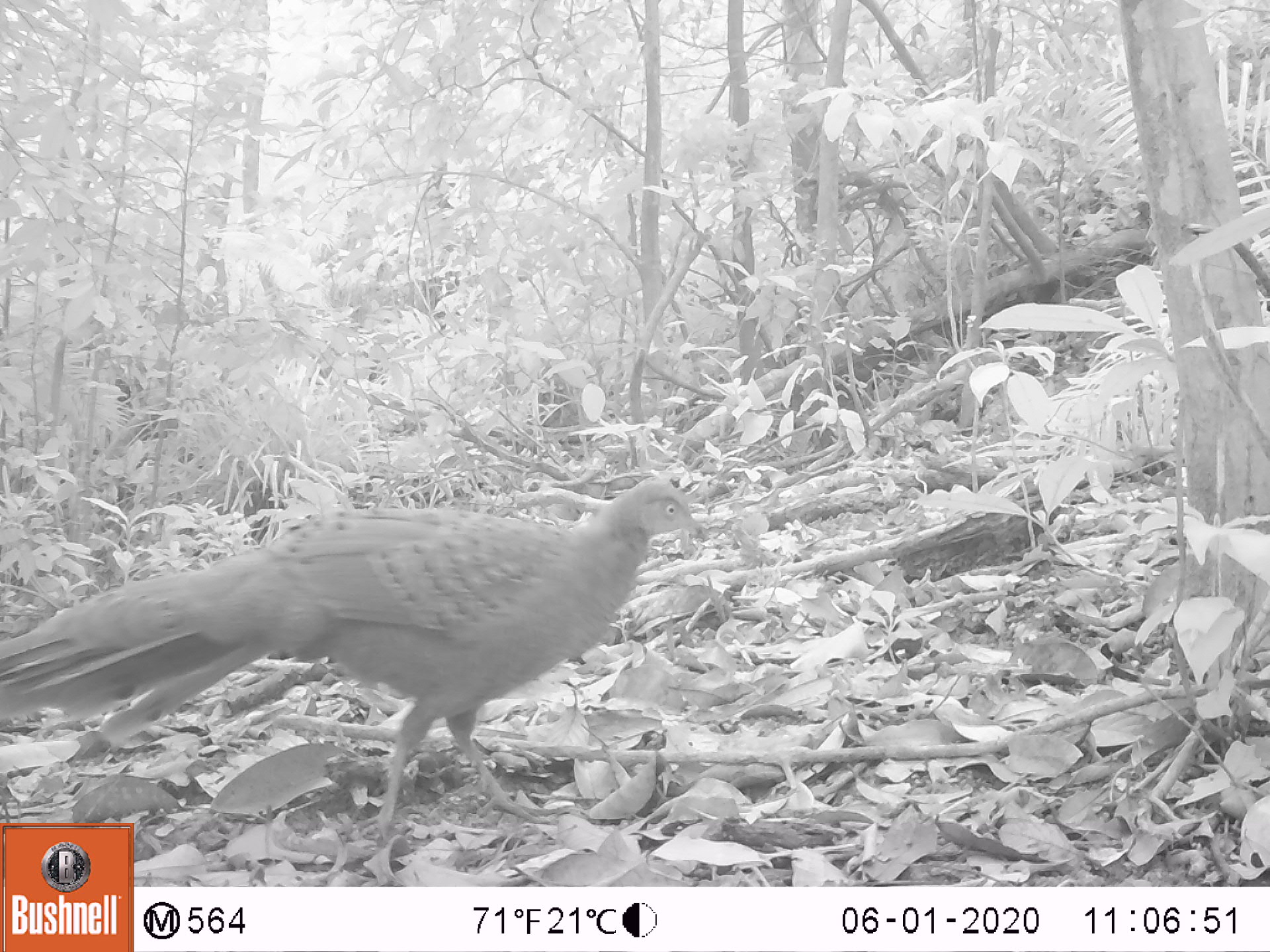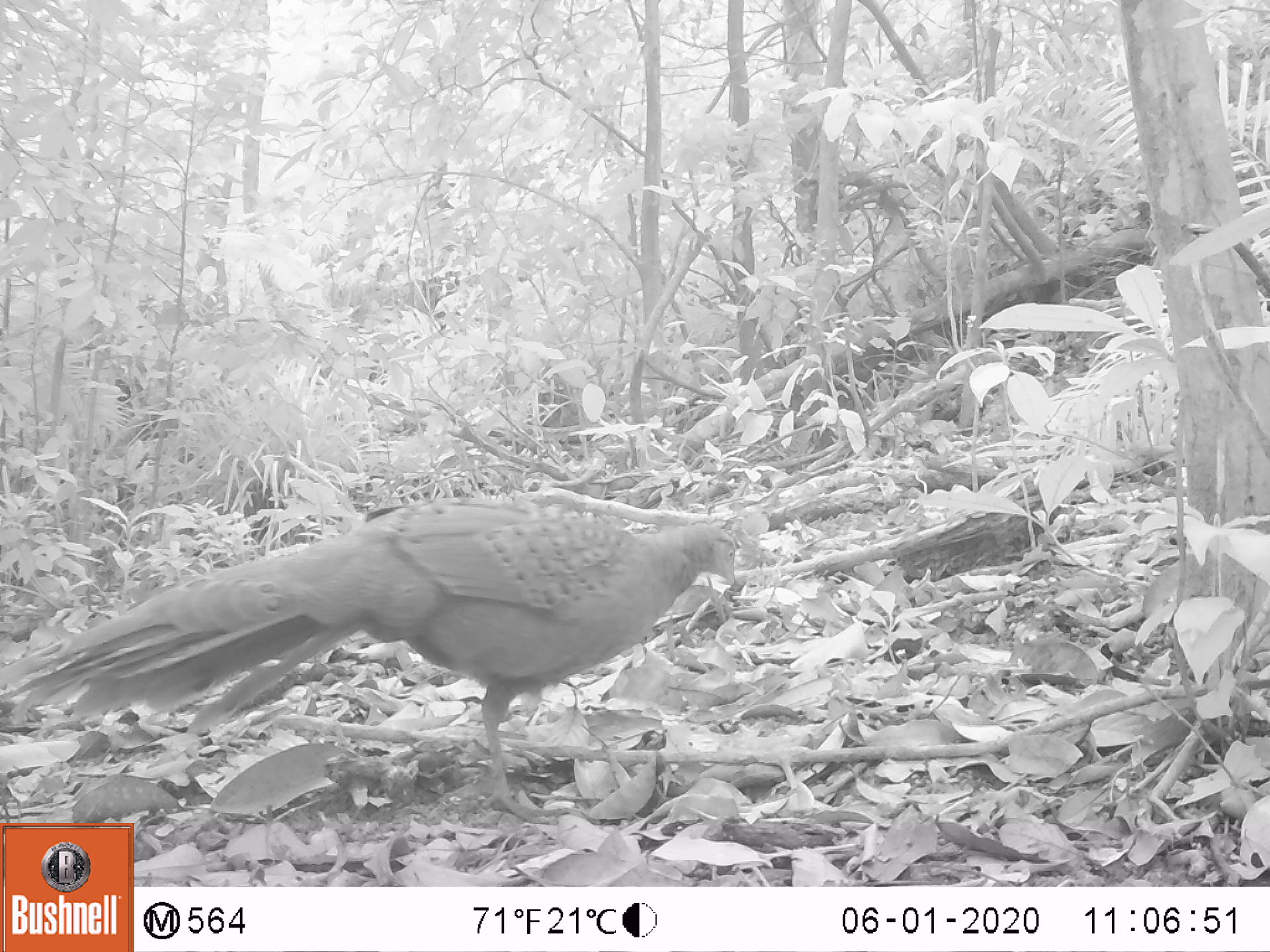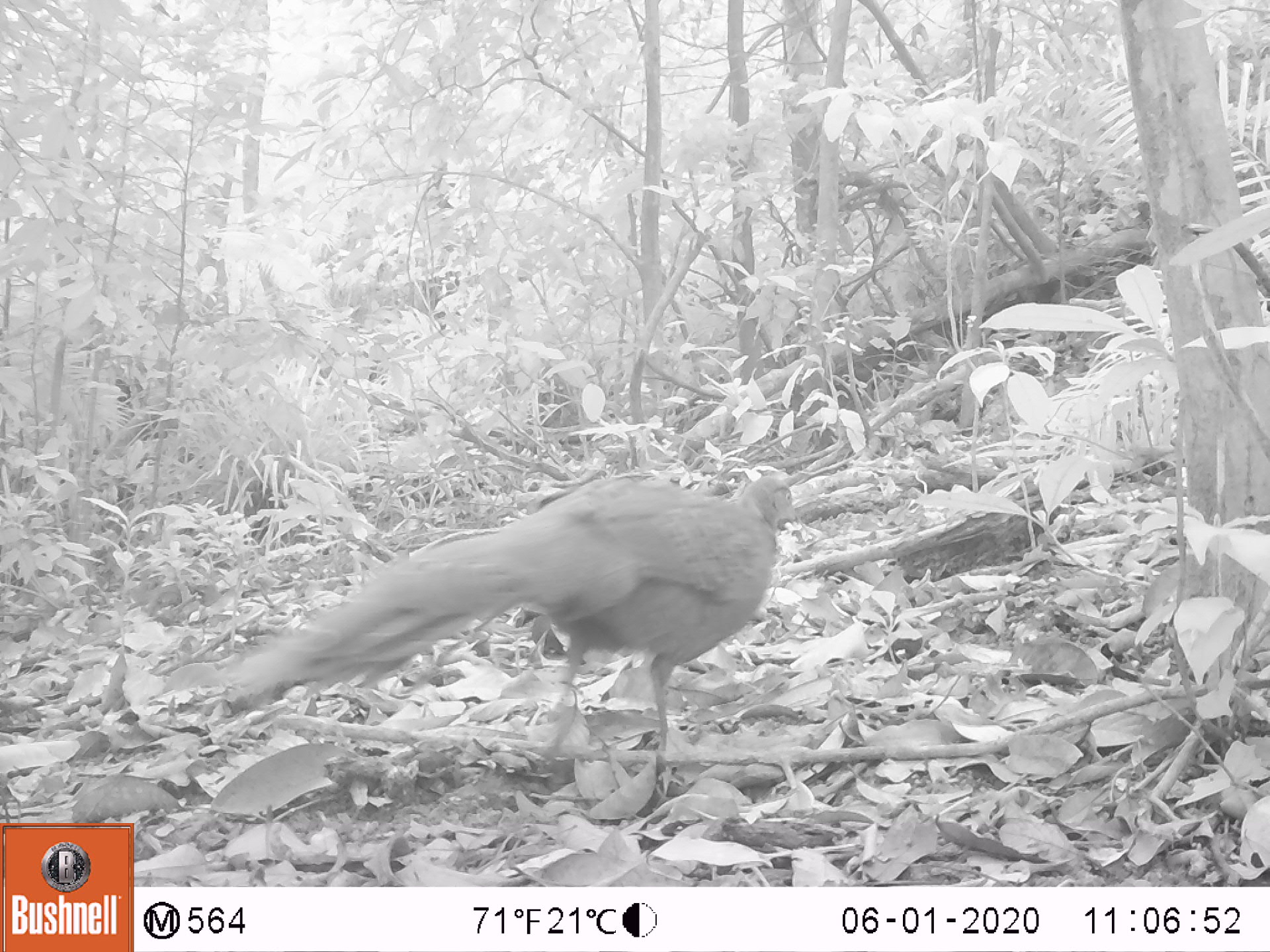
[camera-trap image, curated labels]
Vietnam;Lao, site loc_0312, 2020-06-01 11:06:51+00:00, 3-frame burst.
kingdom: Animalia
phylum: Chordata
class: Aves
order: Galliformes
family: Phasianidae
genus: Polyplectron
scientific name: Polyplectron bicalcaratum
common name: gray peacock-pheasant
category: grey peacock pheasant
Grey peacock pheasant (gray peacock-pheasant) (Polyplectron bicalcaratum). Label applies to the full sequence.